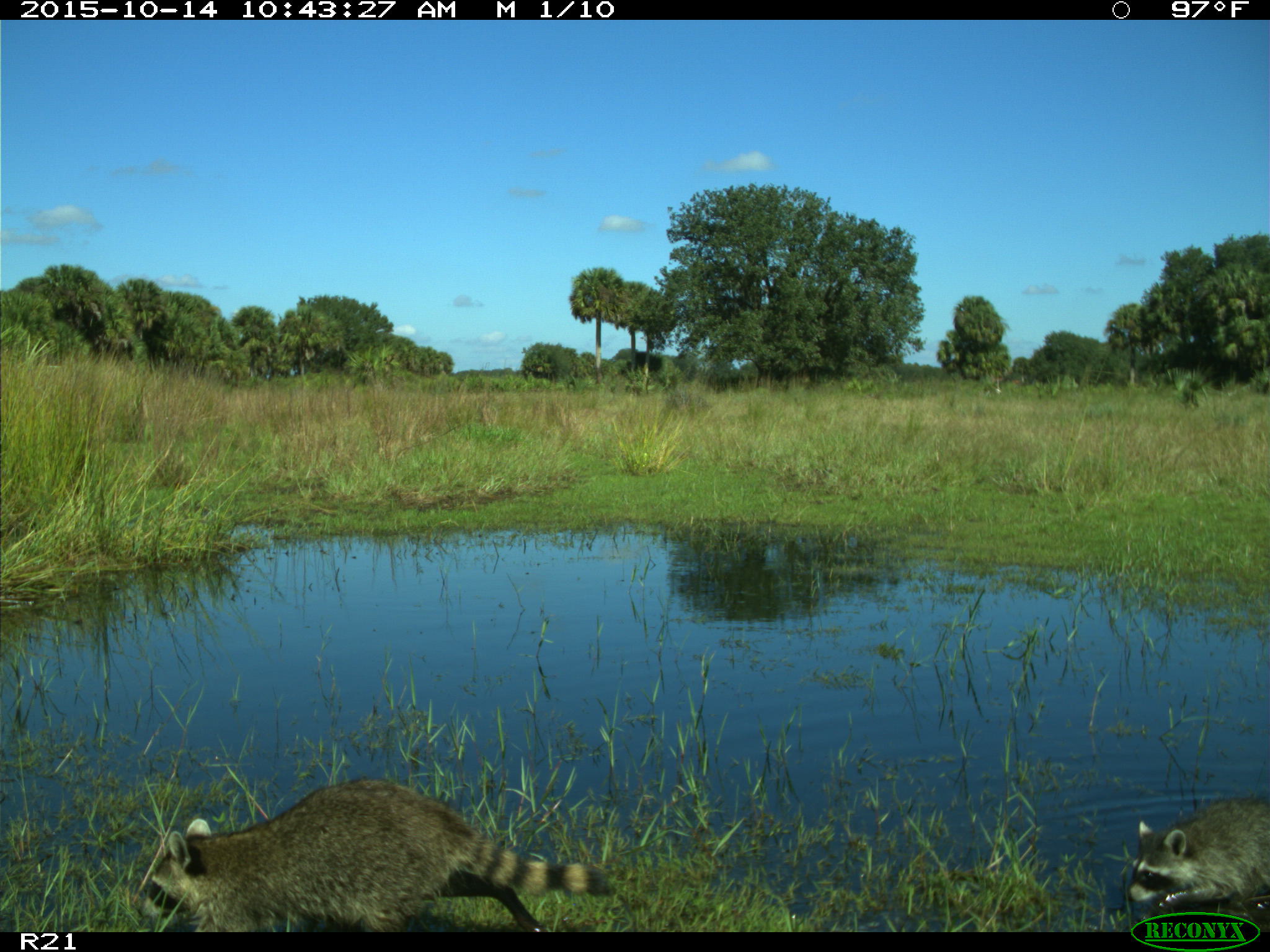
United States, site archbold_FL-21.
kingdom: Animalia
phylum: Chordata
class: Mammalia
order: Carnivora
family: Procyonidae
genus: Procyon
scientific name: Procyon lotor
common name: common raccoon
Procyon lotor (common raccoon).